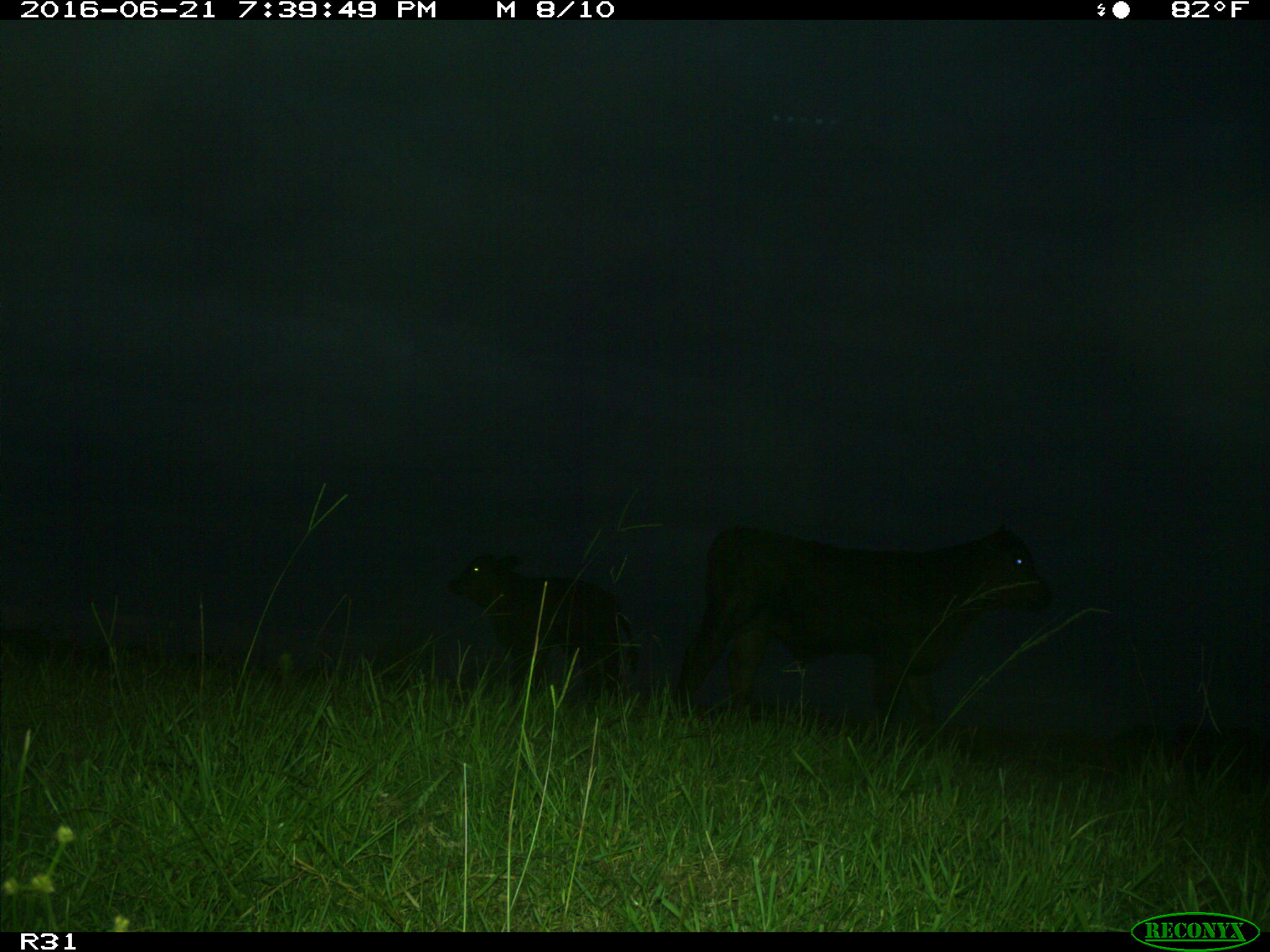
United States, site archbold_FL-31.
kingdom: Animalia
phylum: Chordata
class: Mammalia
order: Artiodactyla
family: Bovidae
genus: Bos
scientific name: Bos taurus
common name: domestic cow